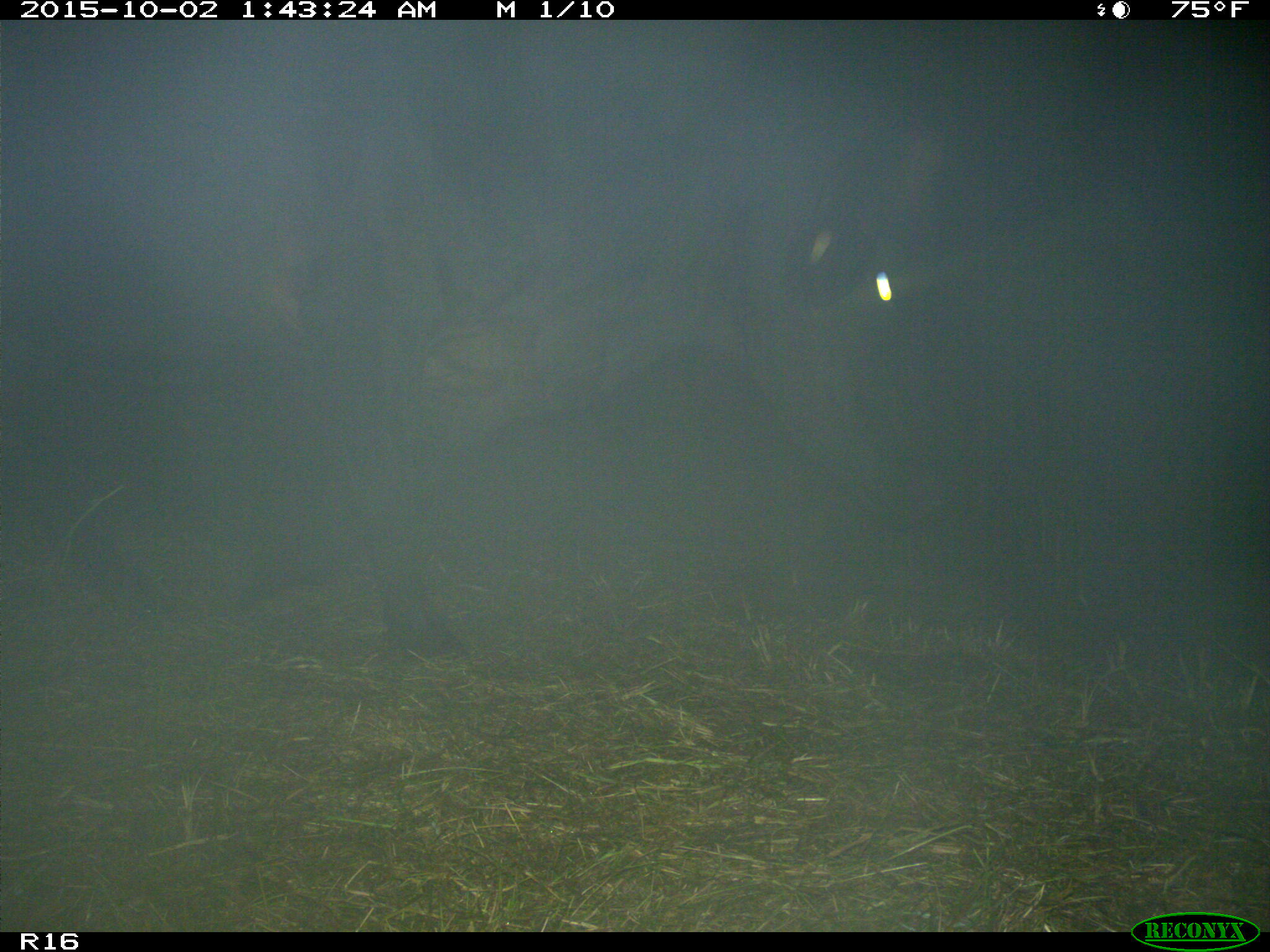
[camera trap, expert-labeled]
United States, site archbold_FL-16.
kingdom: Animalia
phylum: Chordata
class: Mammalia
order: Artiodactyla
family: Bovidae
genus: Bos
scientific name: Bos taurus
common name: domestic cow